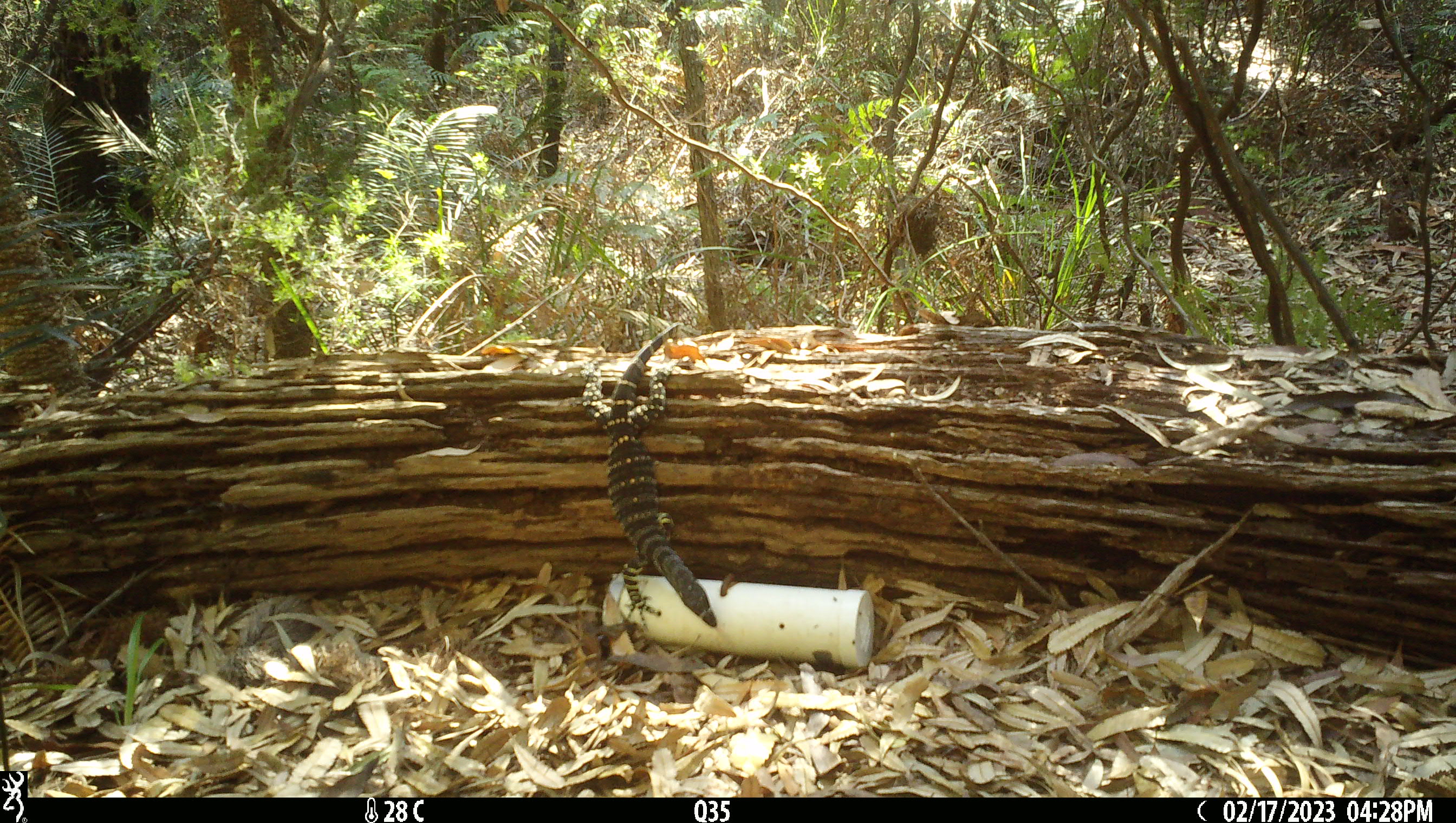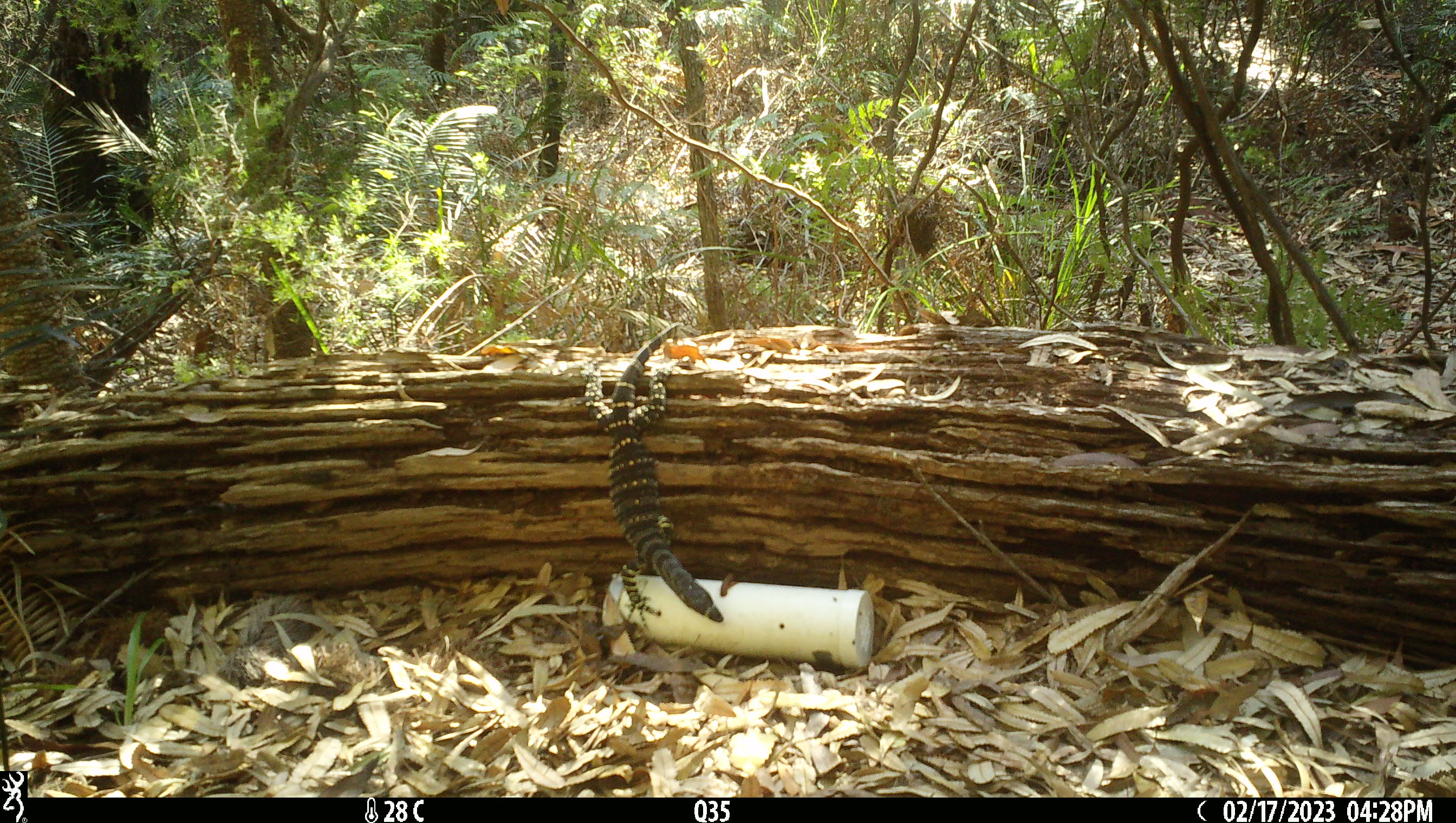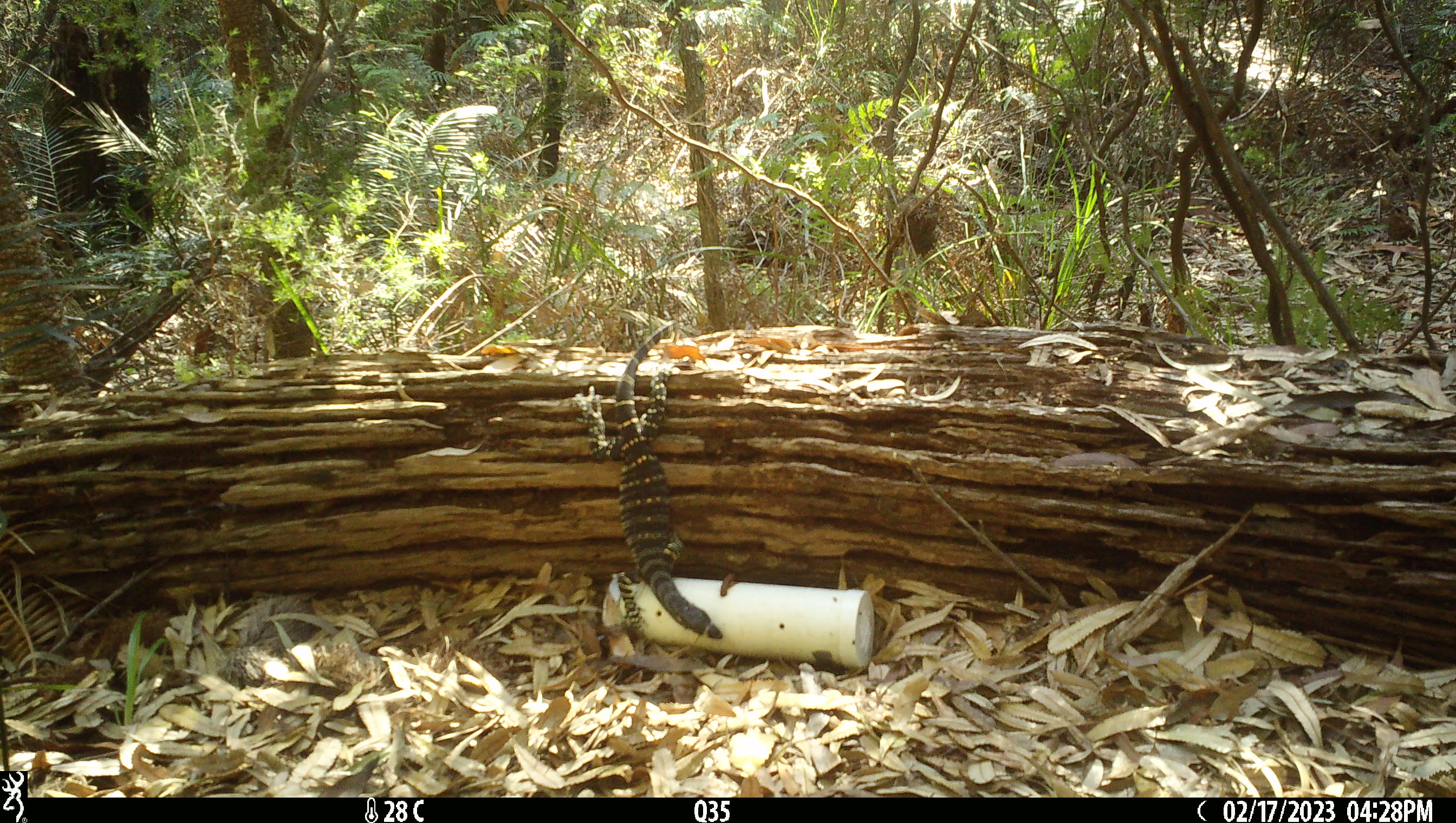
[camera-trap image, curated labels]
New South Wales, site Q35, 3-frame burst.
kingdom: Animalia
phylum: Chordata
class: Reptilia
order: Squamata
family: Varanidae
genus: Varanus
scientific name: Varanus varius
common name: lace monitor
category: goanna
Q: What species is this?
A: Goanna (lace monitor) (Varanus varius).